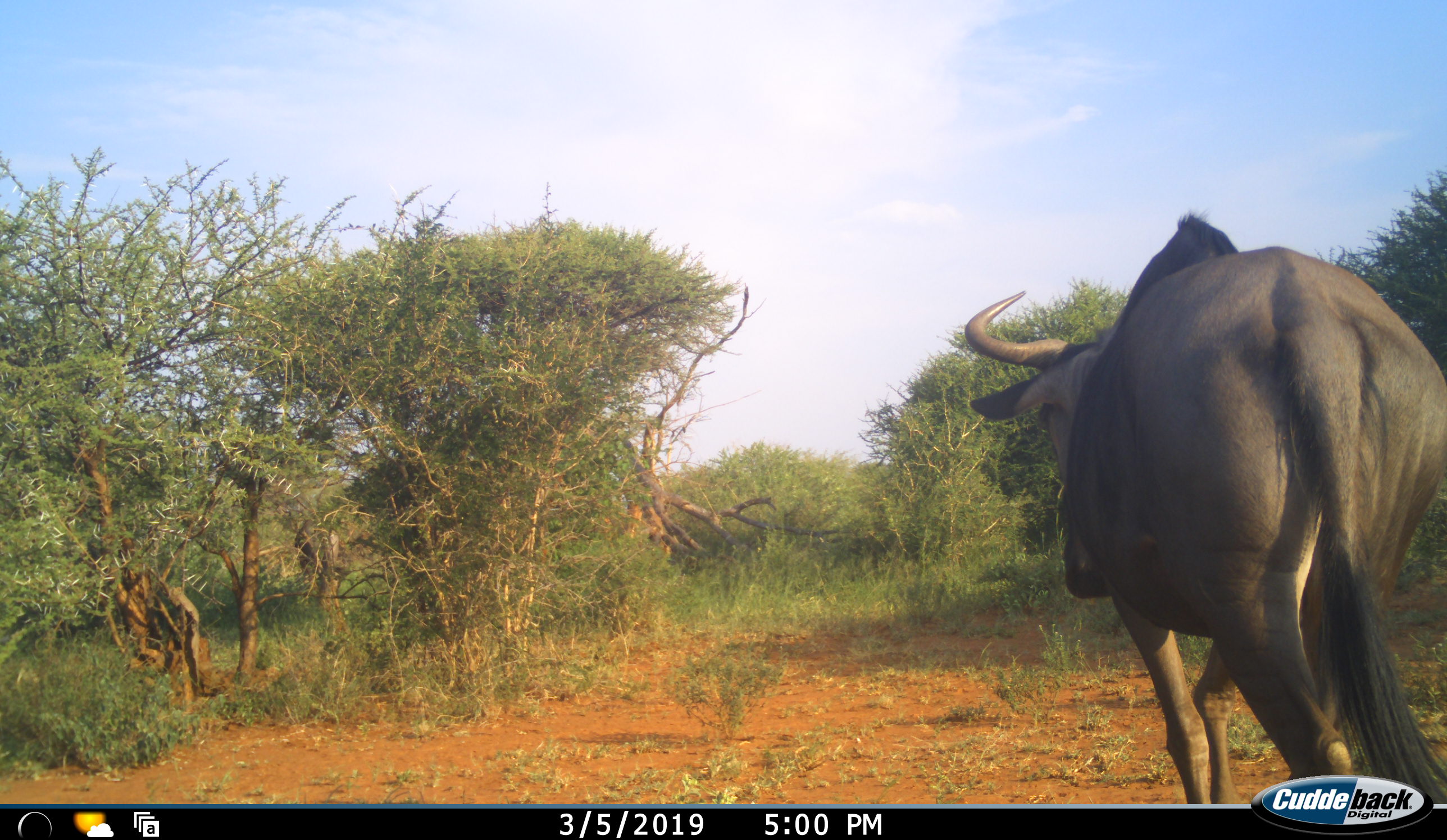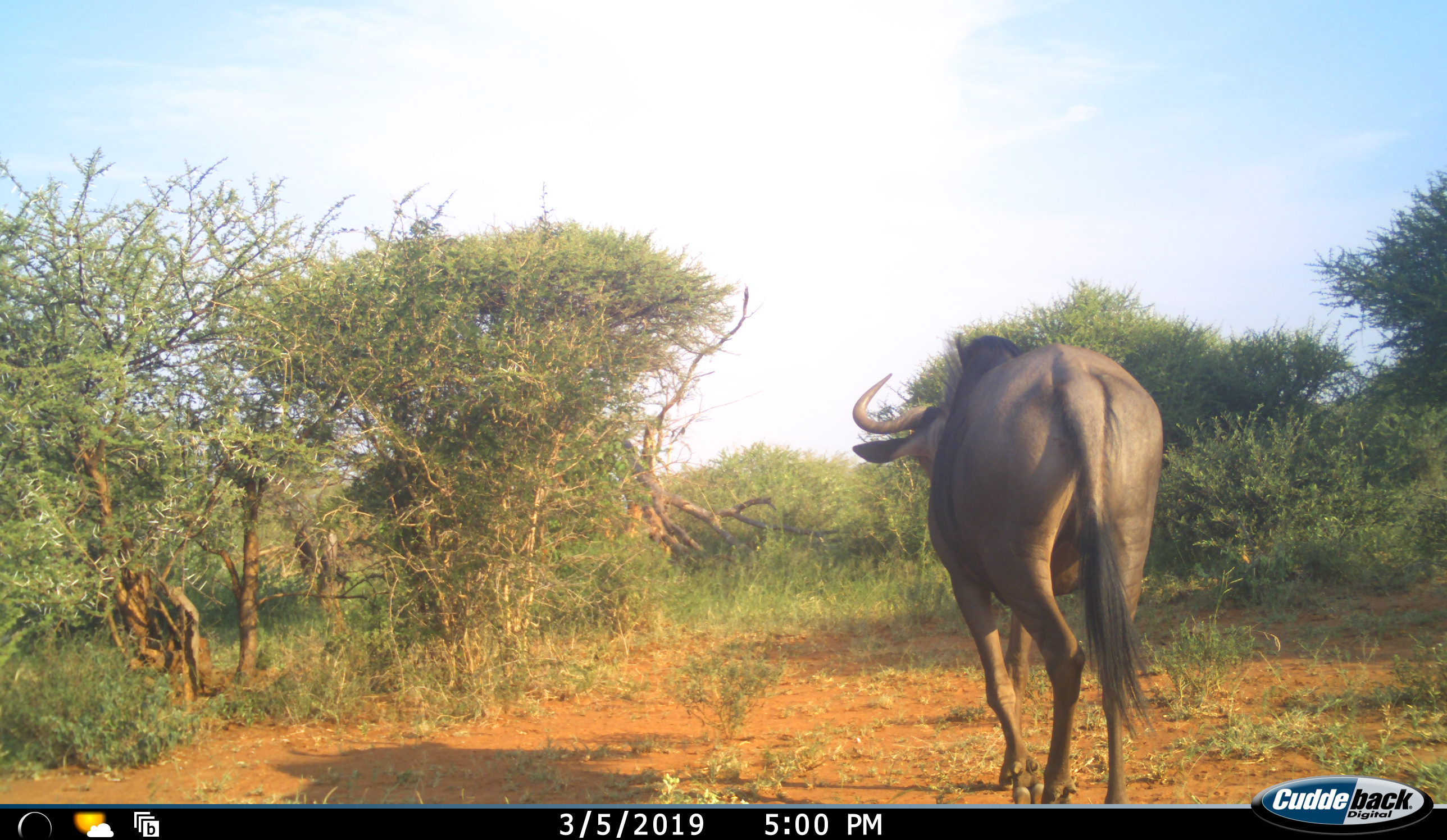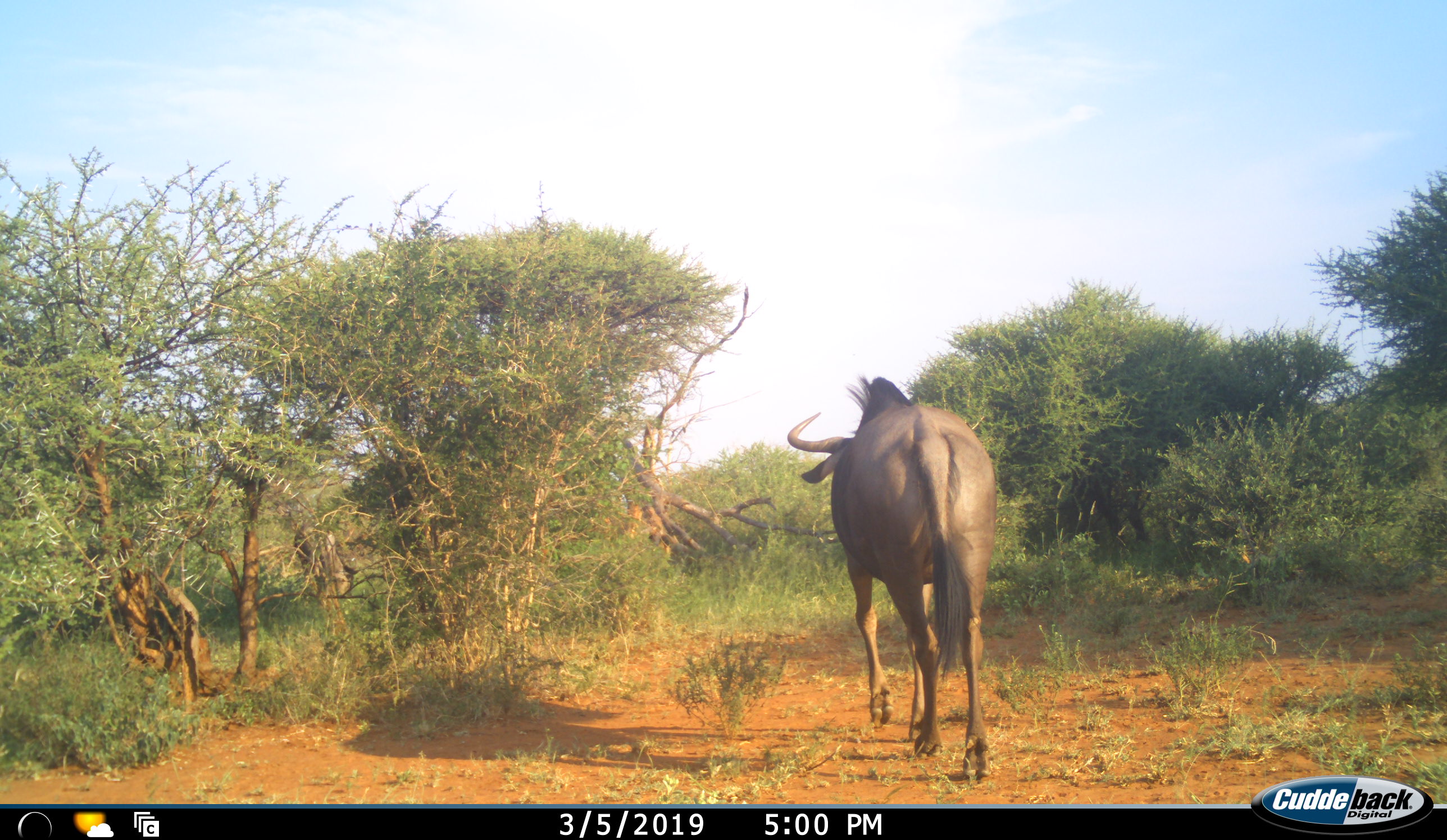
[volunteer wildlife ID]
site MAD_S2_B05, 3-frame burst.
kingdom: Animalia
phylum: Chordata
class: Mammalia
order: Artiodactyla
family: Bovidae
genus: Connochaetes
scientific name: Connochaetes taurinus taurinus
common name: blue wildebeest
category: wildebeestblue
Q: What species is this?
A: Wildebeestblue (blue wildebeest) (Connochaetes taurinus taurinus).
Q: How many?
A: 1.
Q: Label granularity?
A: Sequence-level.